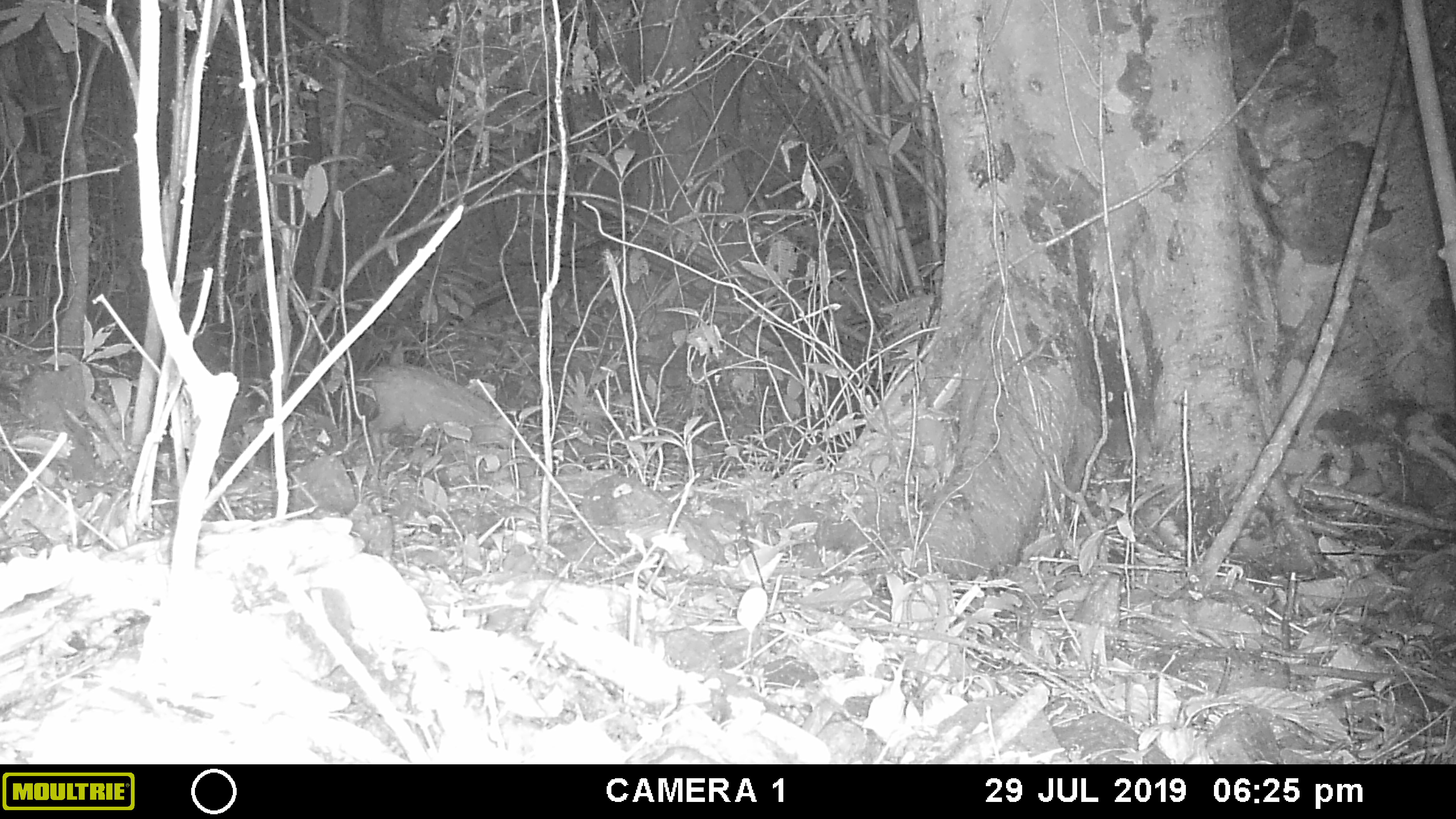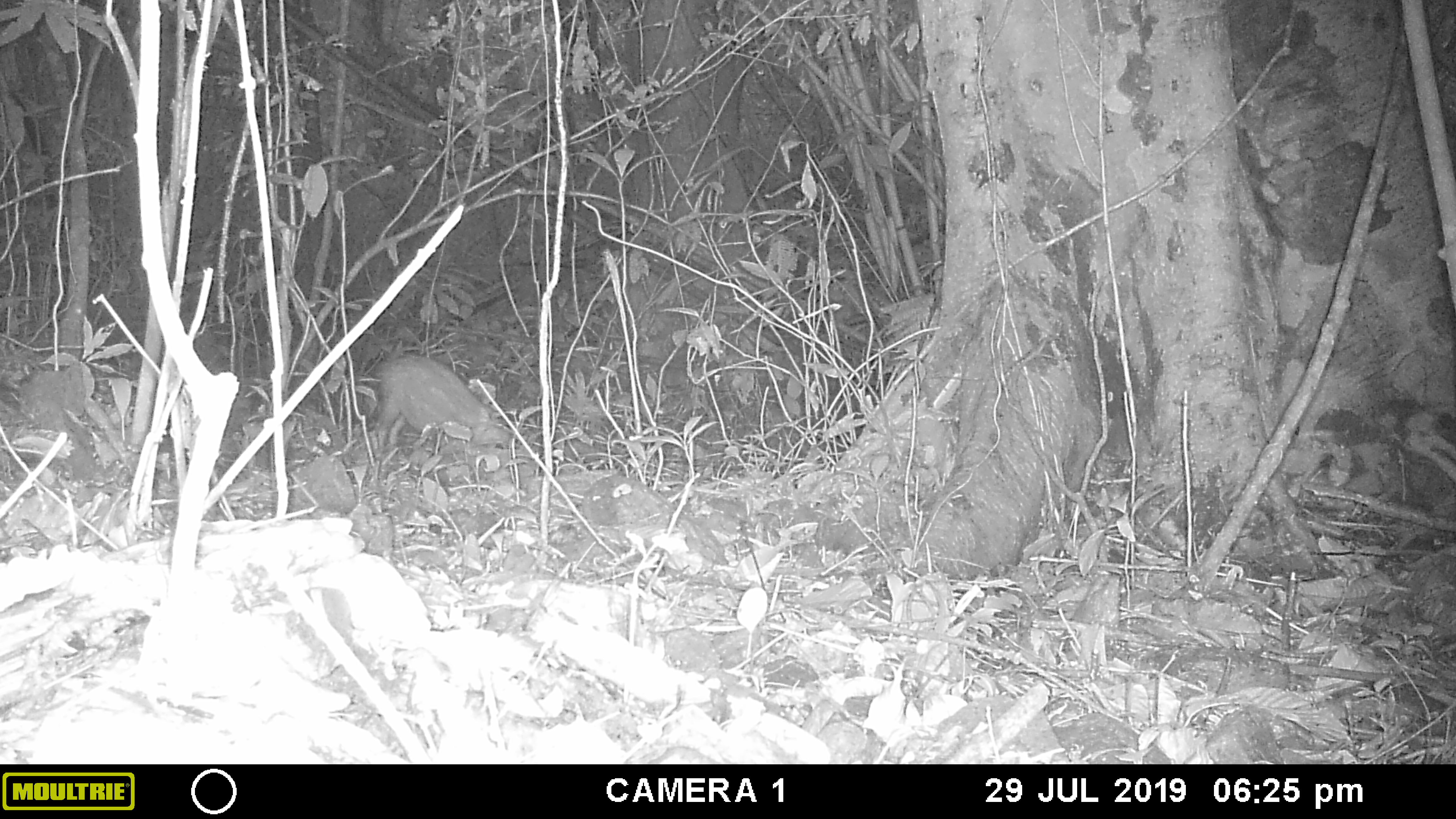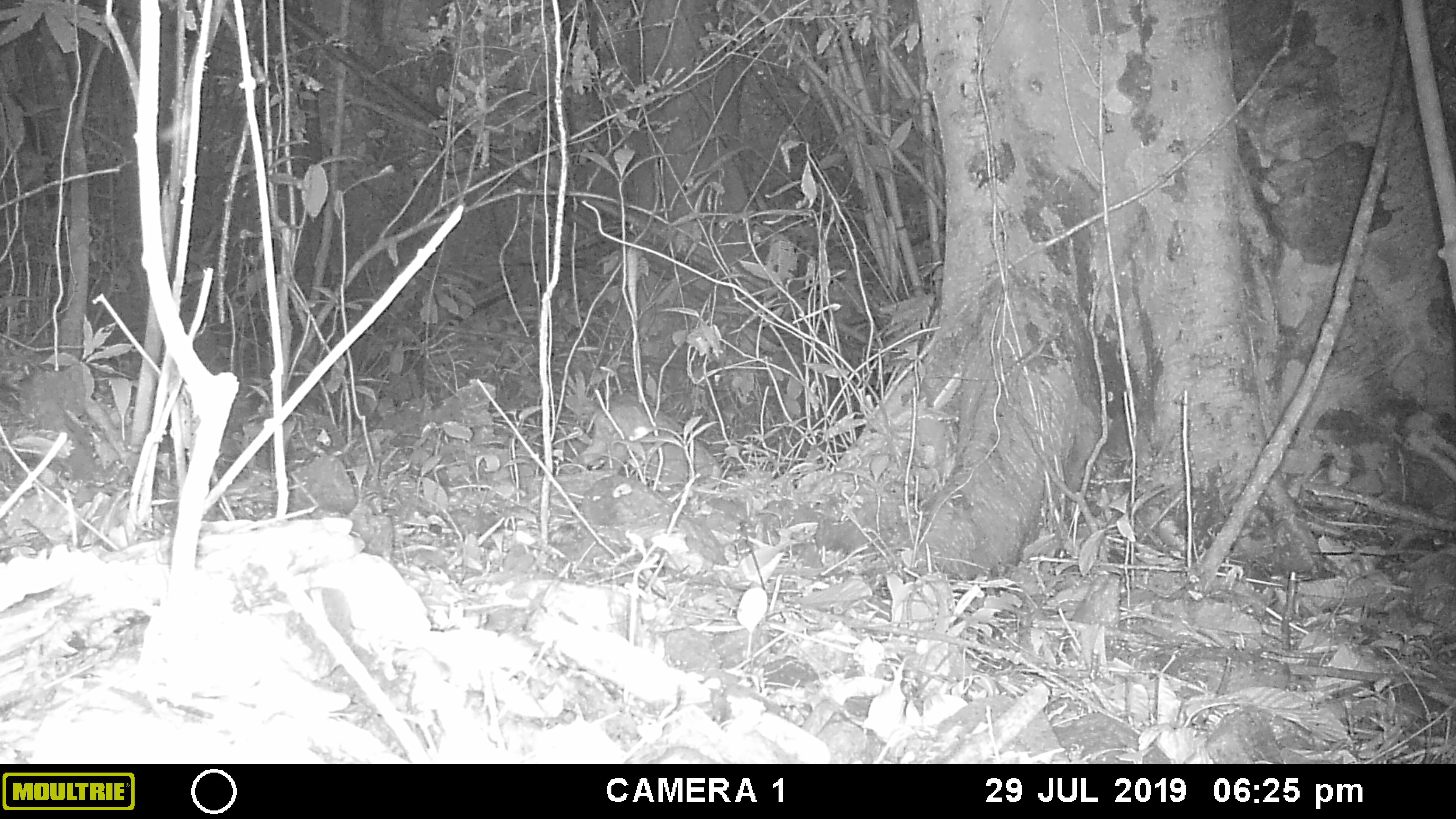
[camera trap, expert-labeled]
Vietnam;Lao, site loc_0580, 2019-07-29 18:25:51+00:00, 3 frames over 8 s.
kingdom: Animalia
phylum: Chordata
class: Mammalia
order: Artiodactyla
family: Suidae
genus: Sus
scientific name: Sus scrofa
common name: eurasian wild pig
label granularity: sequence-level